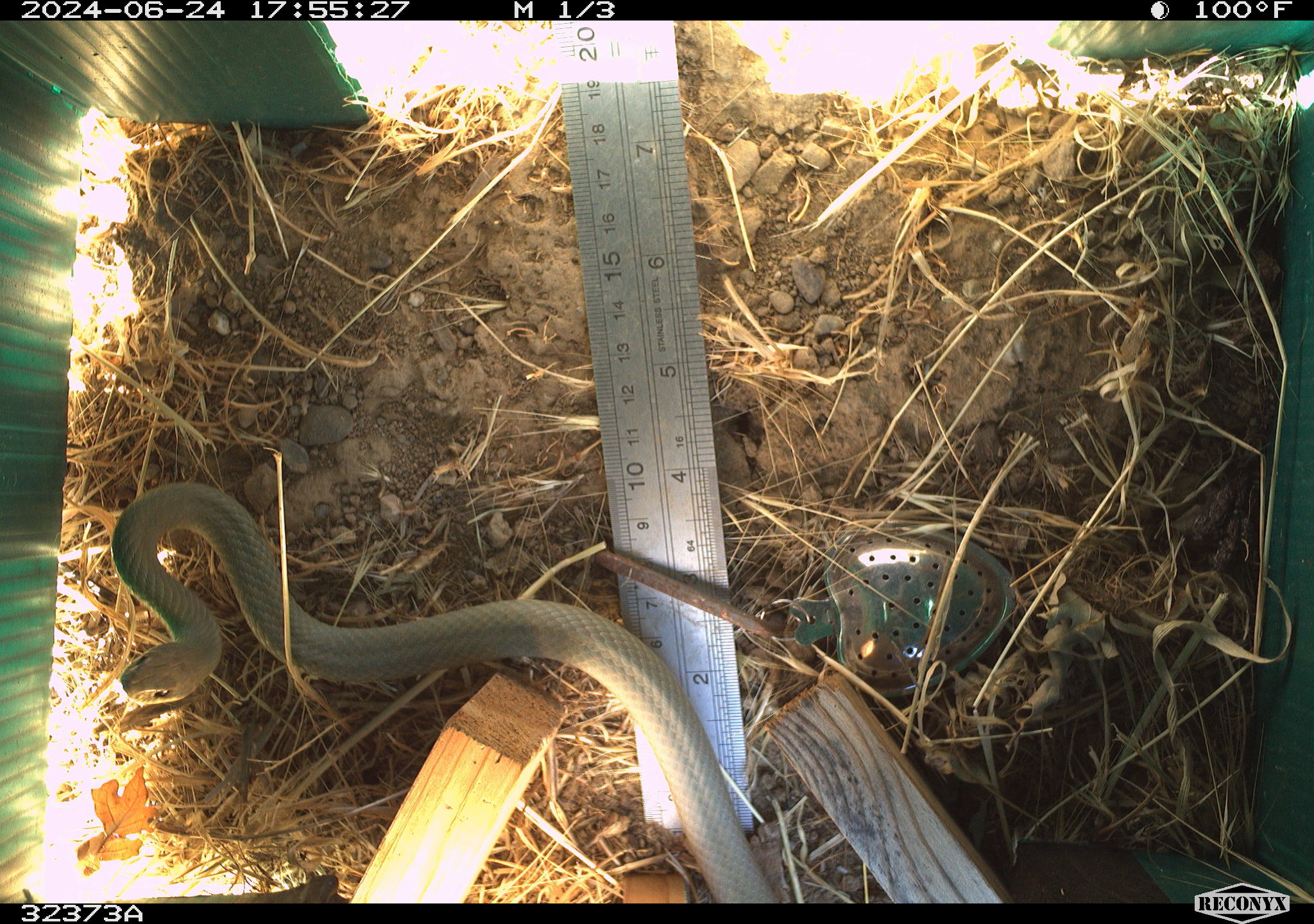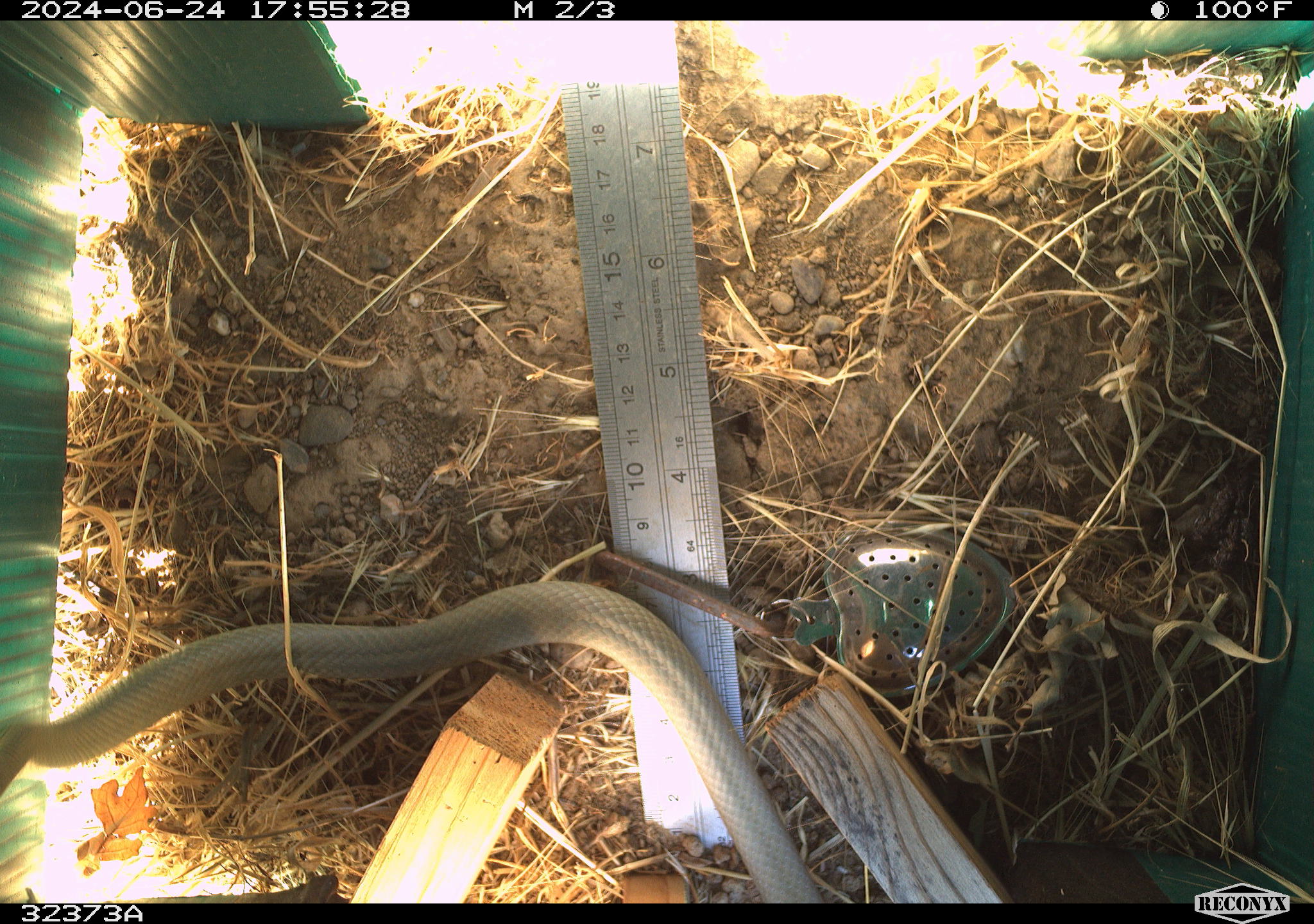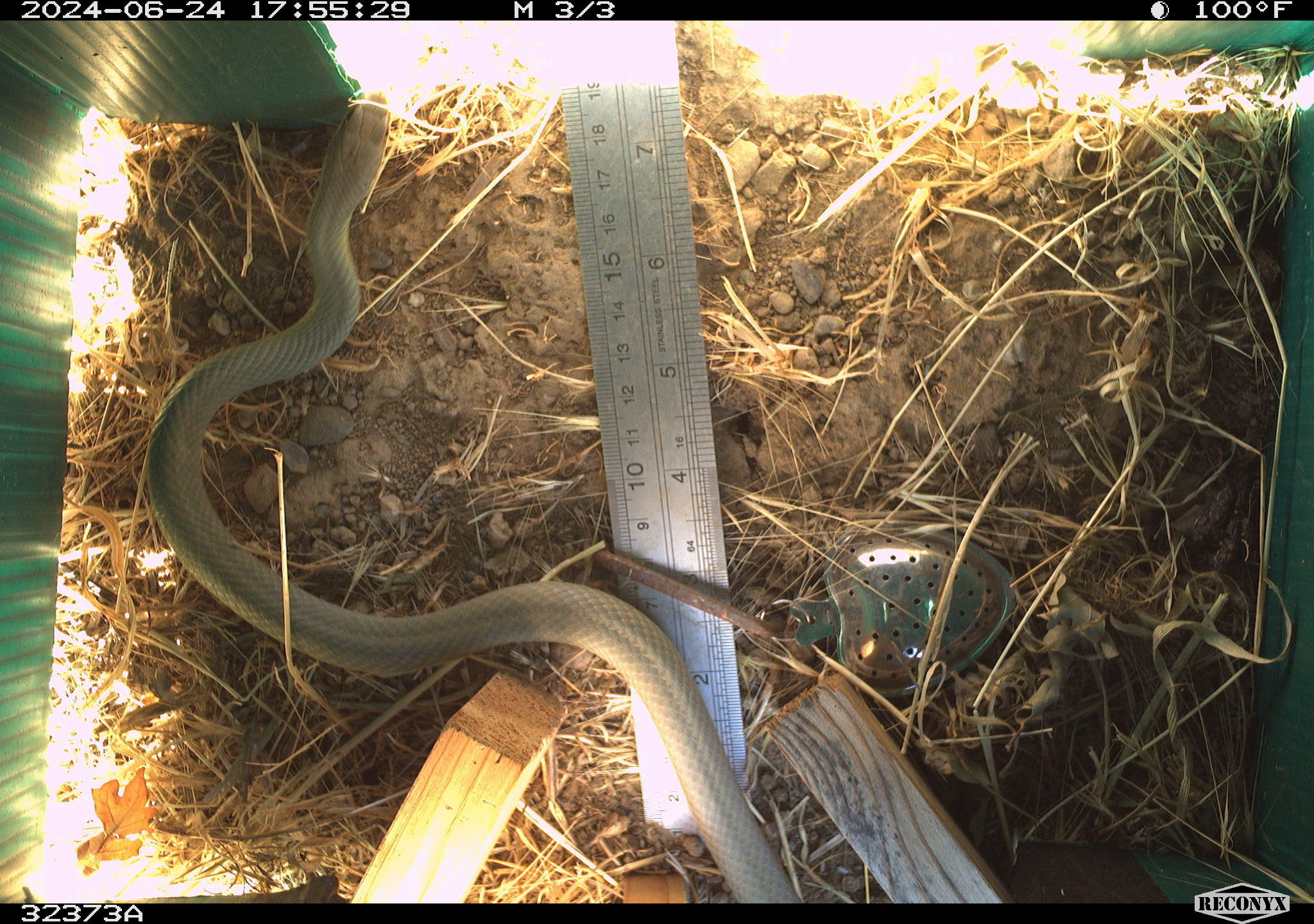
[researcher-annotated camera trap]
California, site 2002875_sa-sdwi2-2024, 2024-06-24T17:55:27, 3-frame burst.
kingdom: Animalia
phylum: Chordata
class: Reptilia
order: Squamata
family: Colubridae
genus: Coluber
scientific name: Coluber constrictor mormon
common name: western yellow-bellied racer